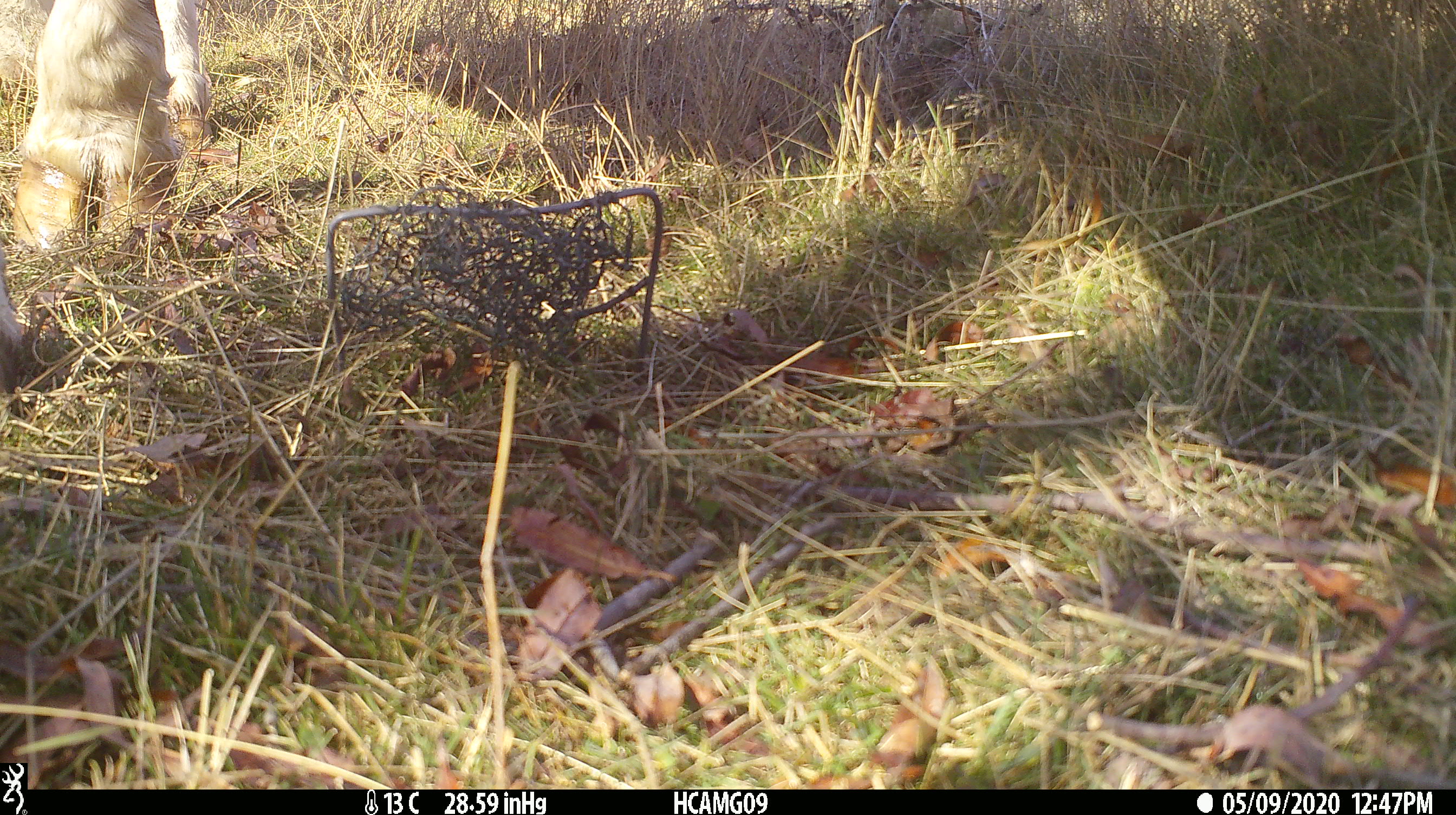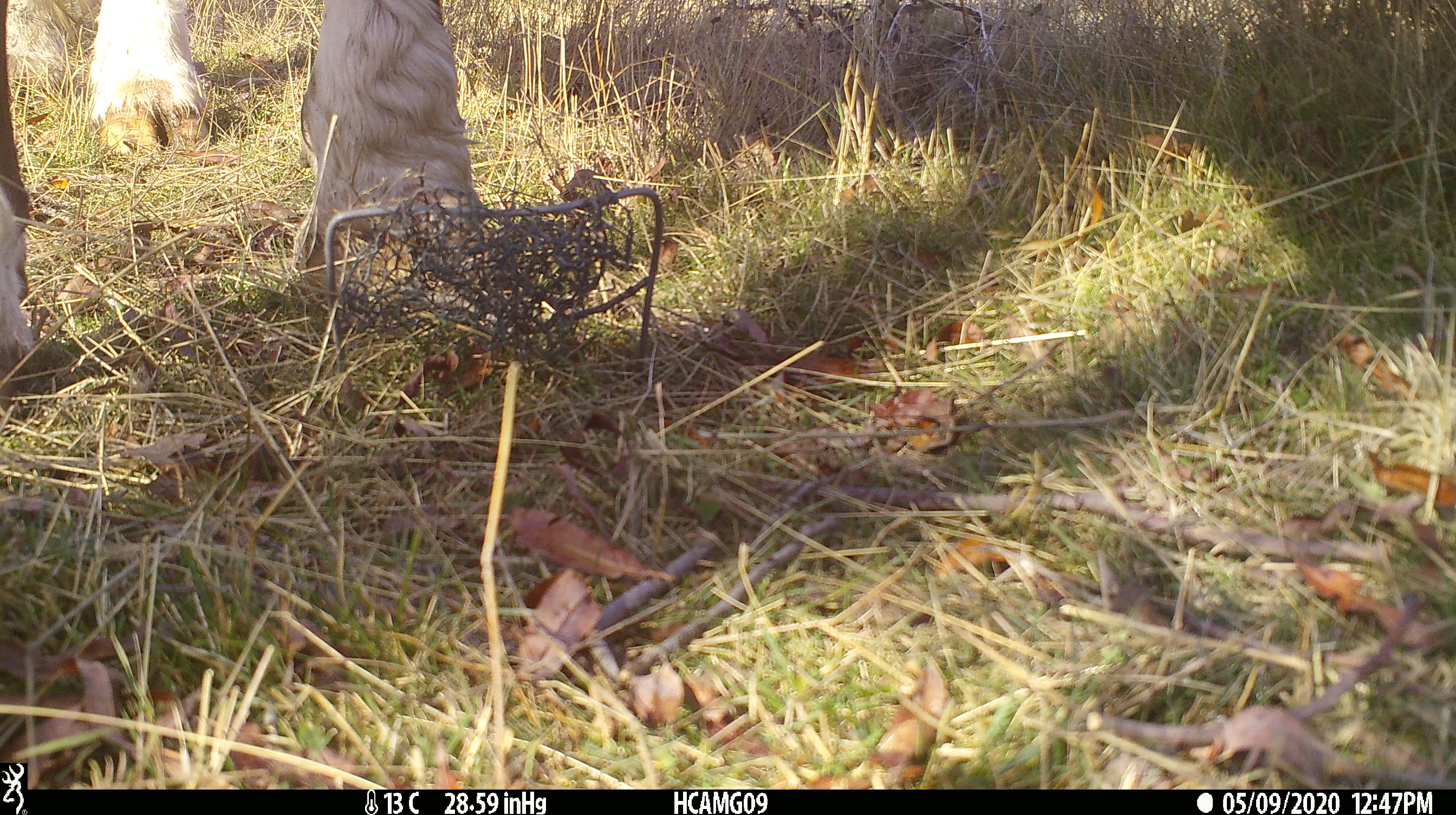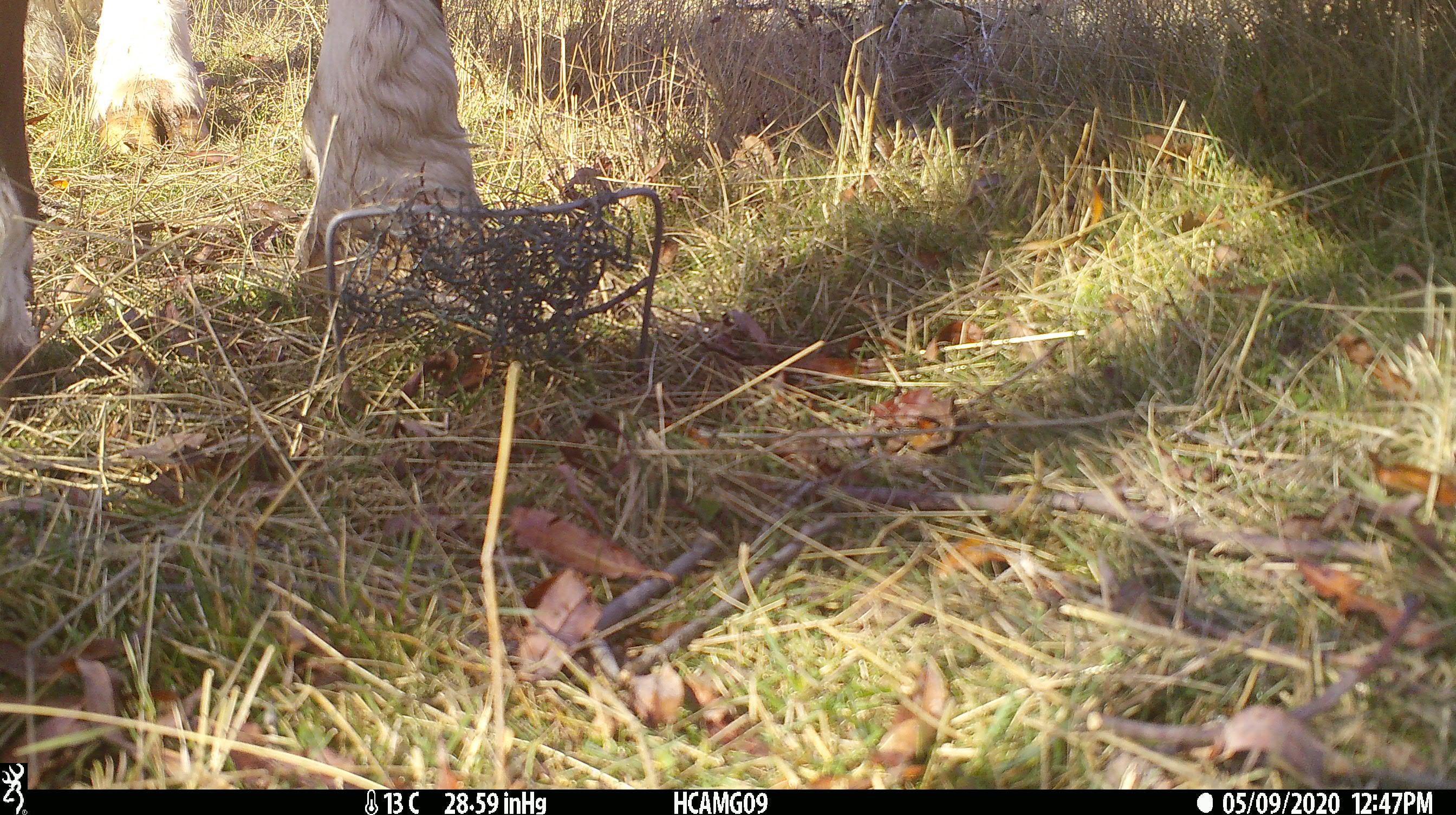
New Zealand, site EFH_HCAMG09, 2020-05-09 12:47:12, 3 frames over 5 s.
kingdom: Animalia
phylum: Chordata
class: Mammalia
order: Artiodactyla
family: Bovidae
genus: Bos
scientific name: Bos taurus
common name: domestic cow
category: cow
Cow (domestic cow) (Bos taurus).